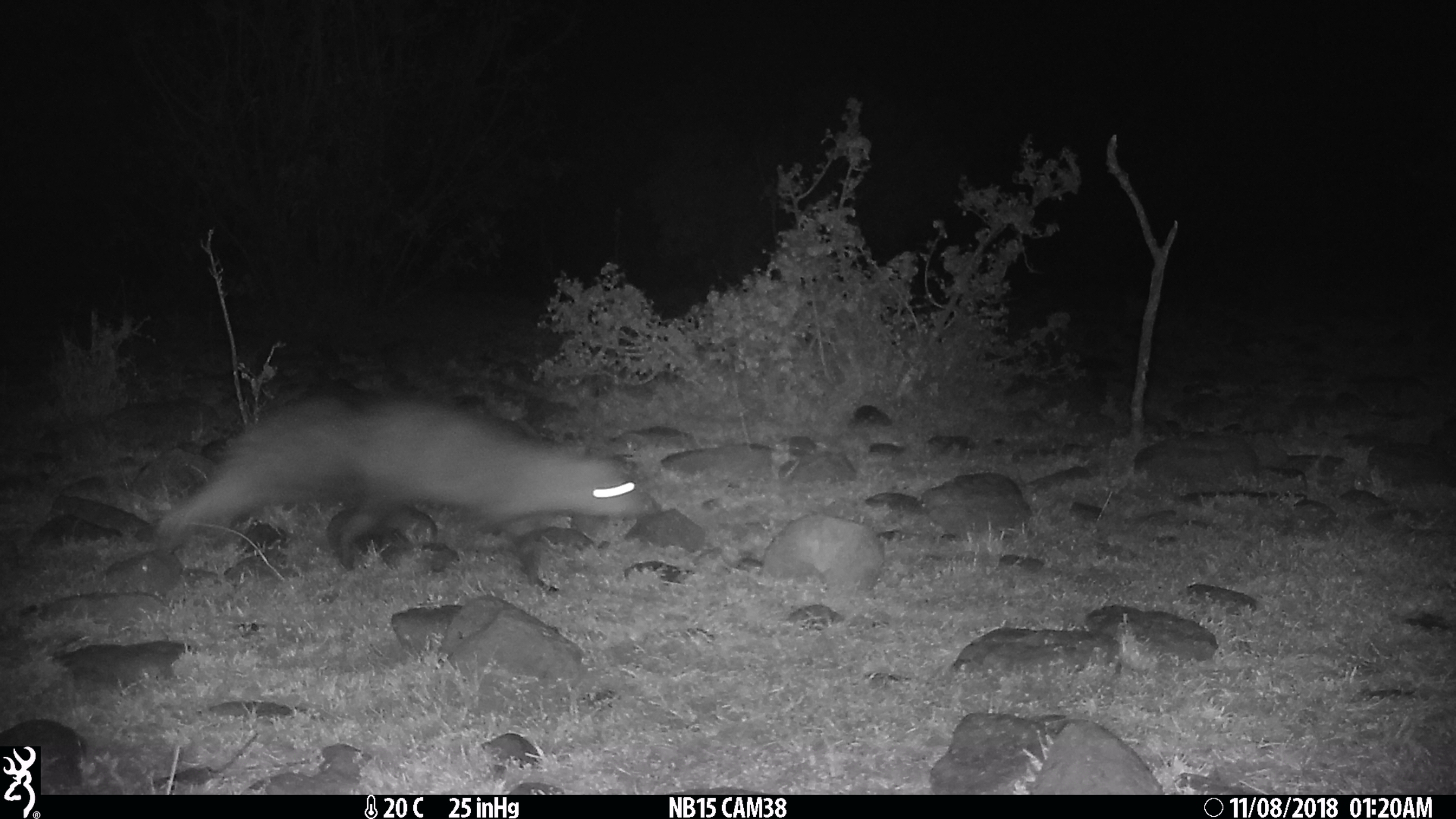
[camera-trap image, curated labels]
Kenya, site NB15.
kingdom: Animalia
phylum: Chordata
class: Mammalia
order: Carnivora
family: Herpestidae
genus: Ichneumia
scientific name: Ichneumia albicauda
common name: white-tailed mongoose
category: mongoose white tailed